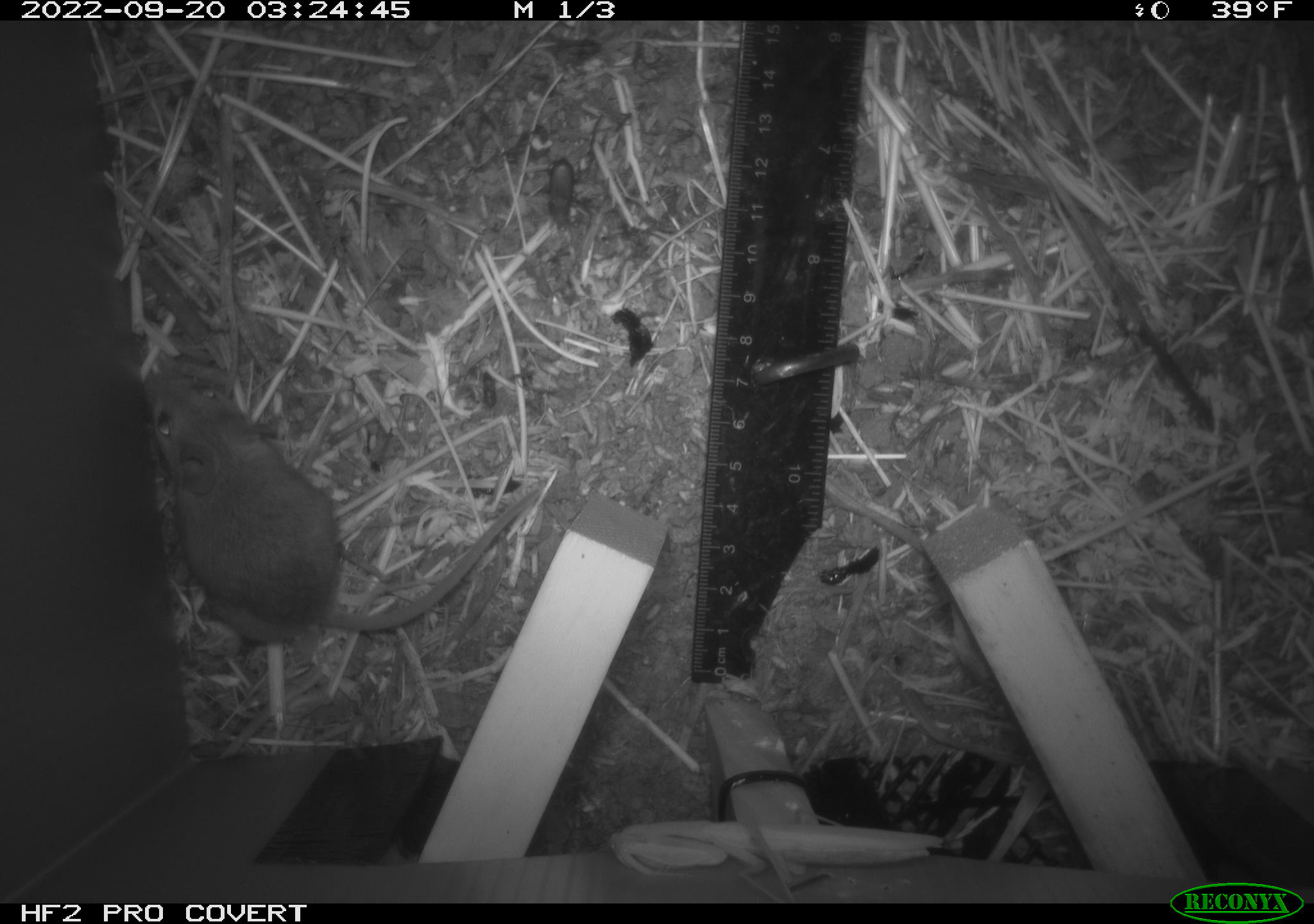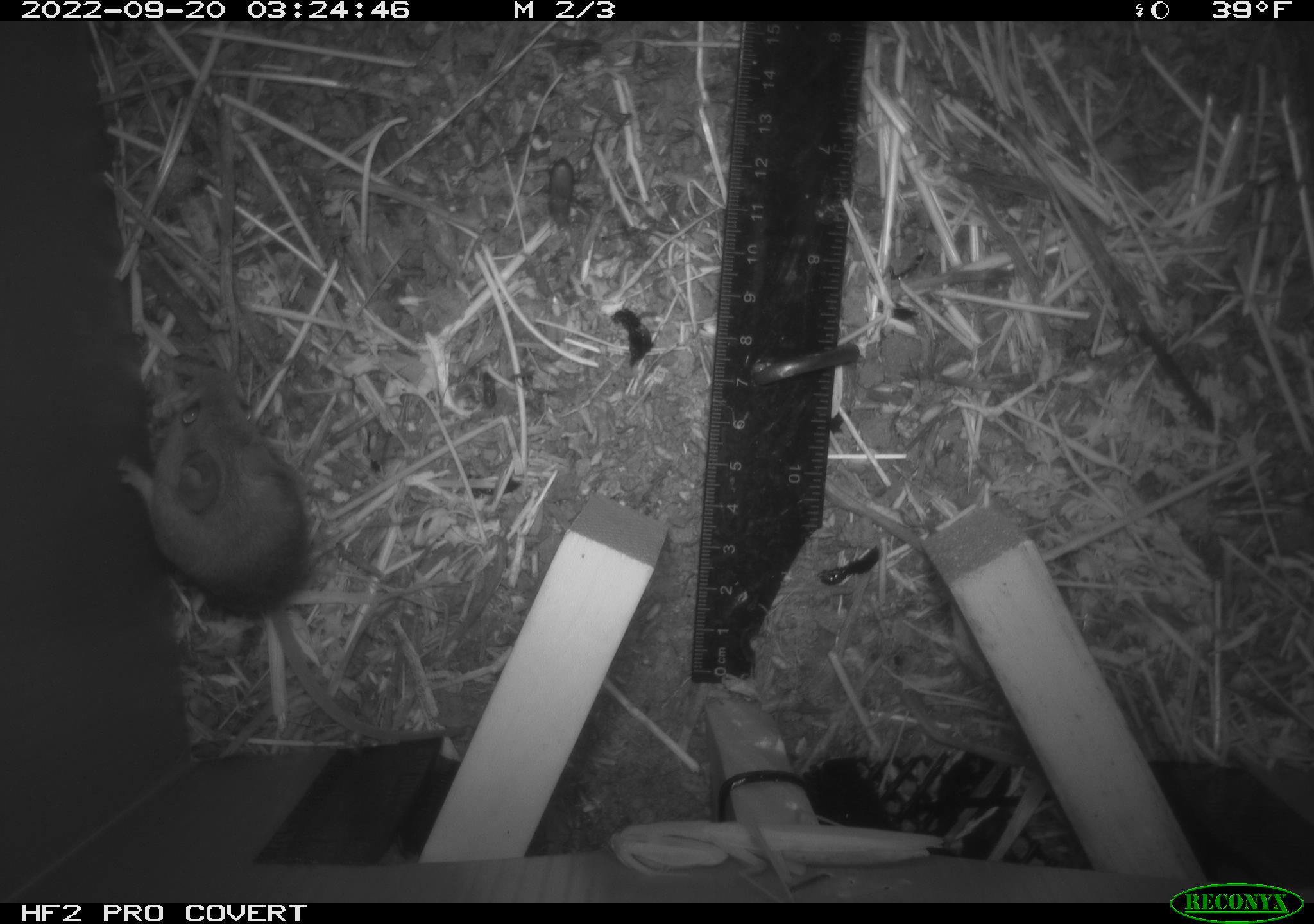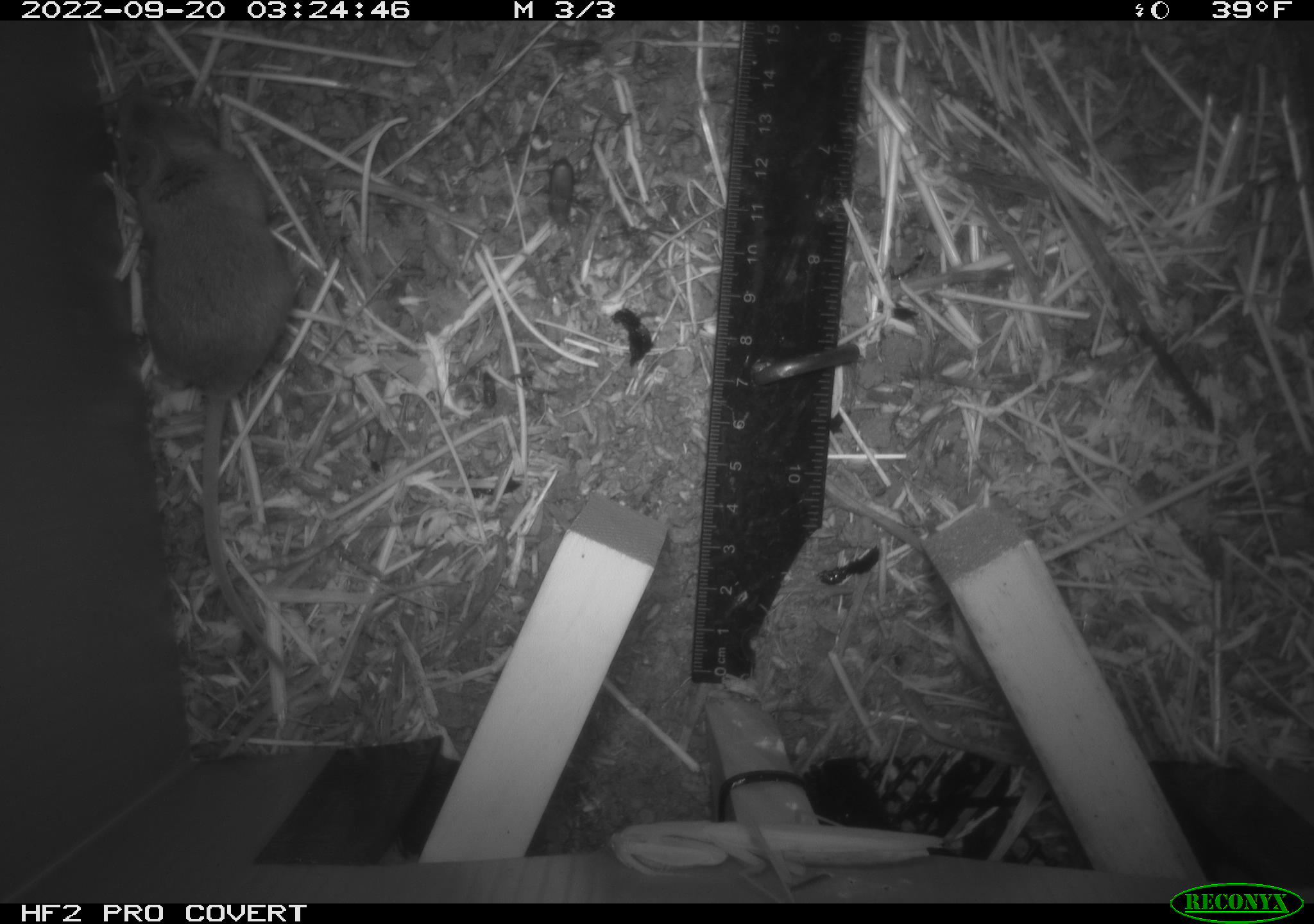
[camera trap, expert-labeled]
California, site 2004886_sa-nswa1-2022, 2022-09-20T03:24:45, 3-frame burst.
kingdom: Animalia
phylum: Chordata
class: Mammalia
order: Rodentia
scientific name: Rodentia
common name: rodent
Rodent (Rodentia).